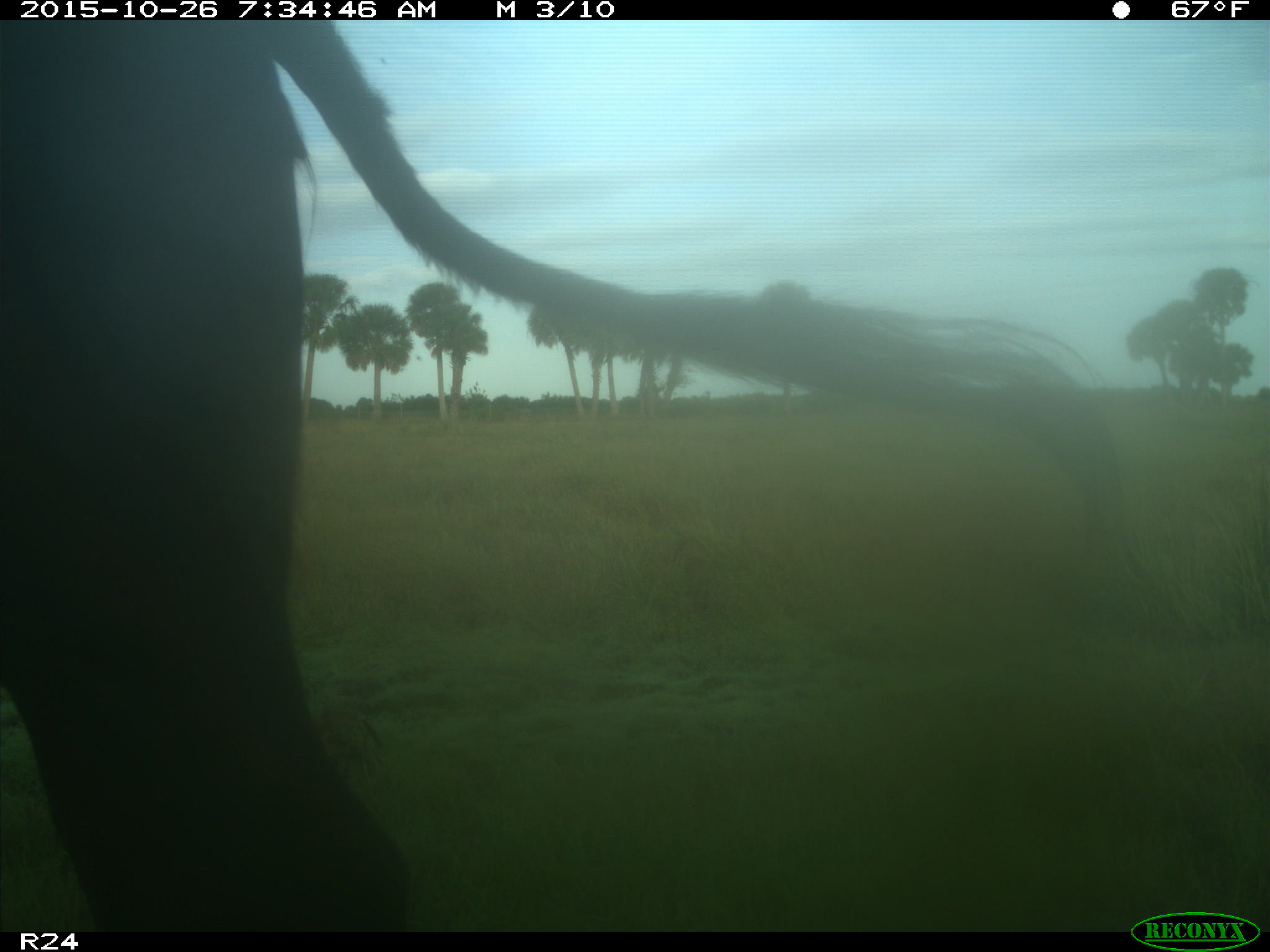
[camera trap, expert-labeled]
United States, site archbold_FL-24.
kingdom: Animalia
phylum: Chordata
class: Mammalia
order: Artiodactyla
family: Bovidae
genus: Bos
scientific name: Bos taurus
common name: domestic cow